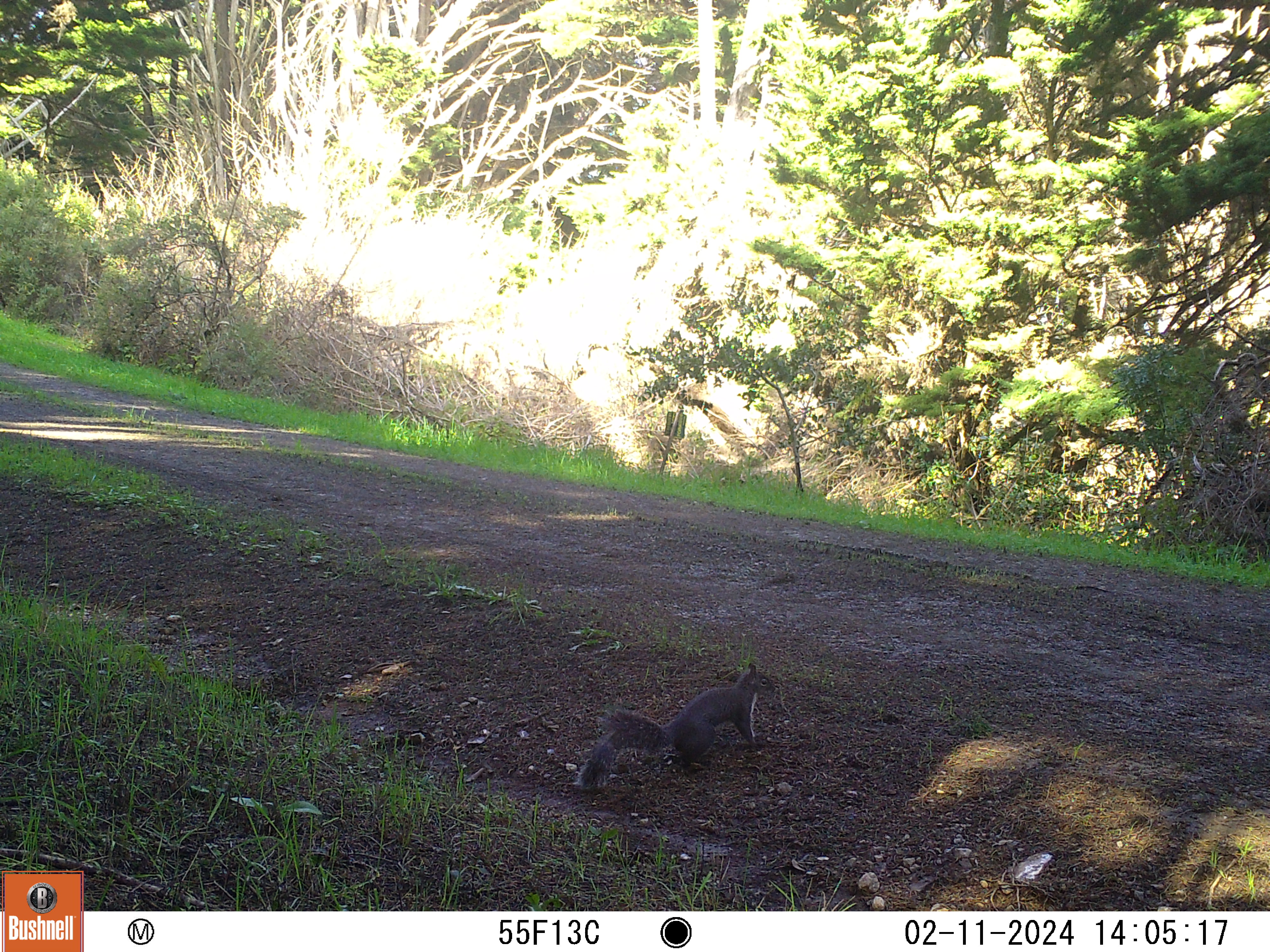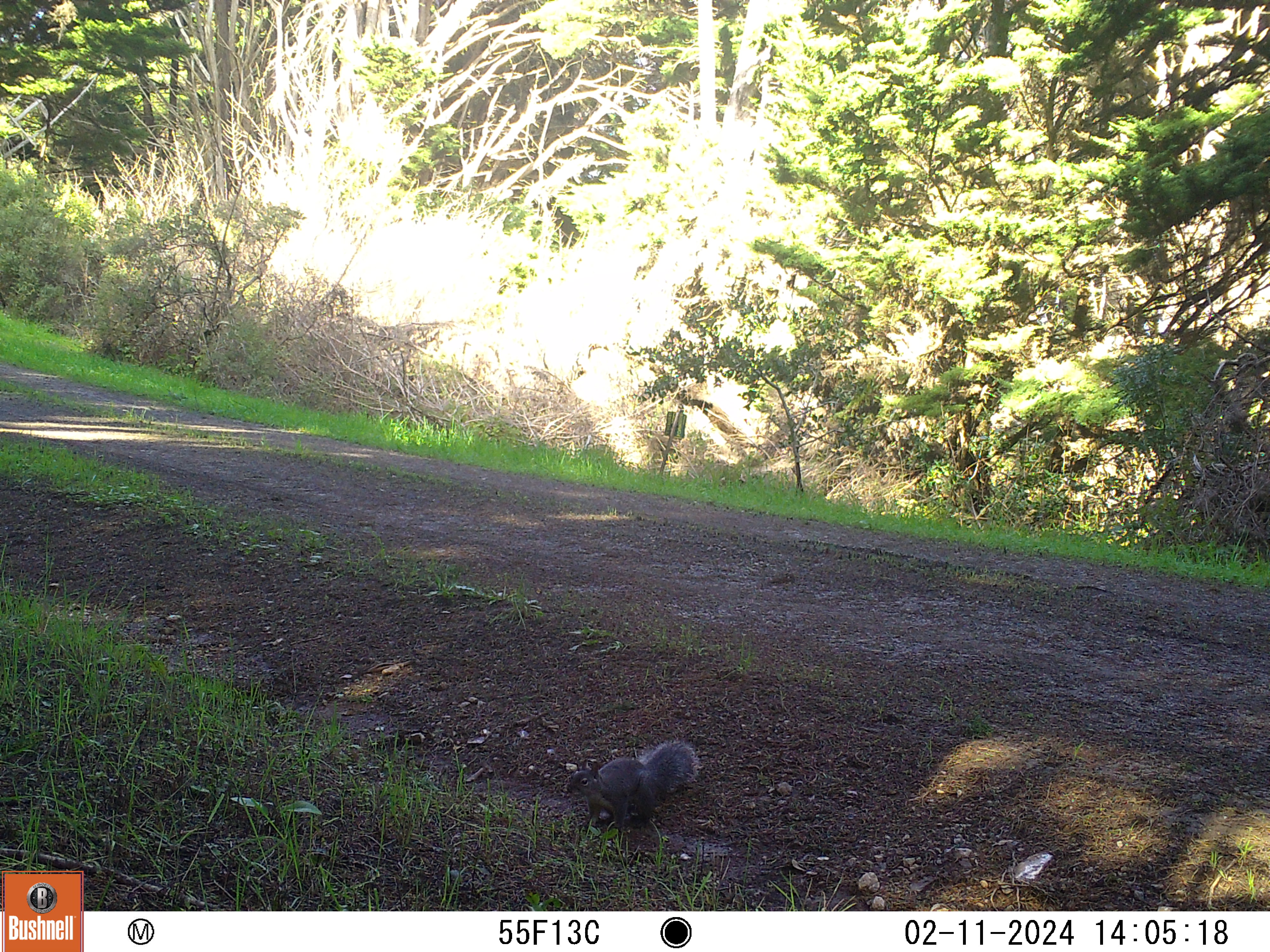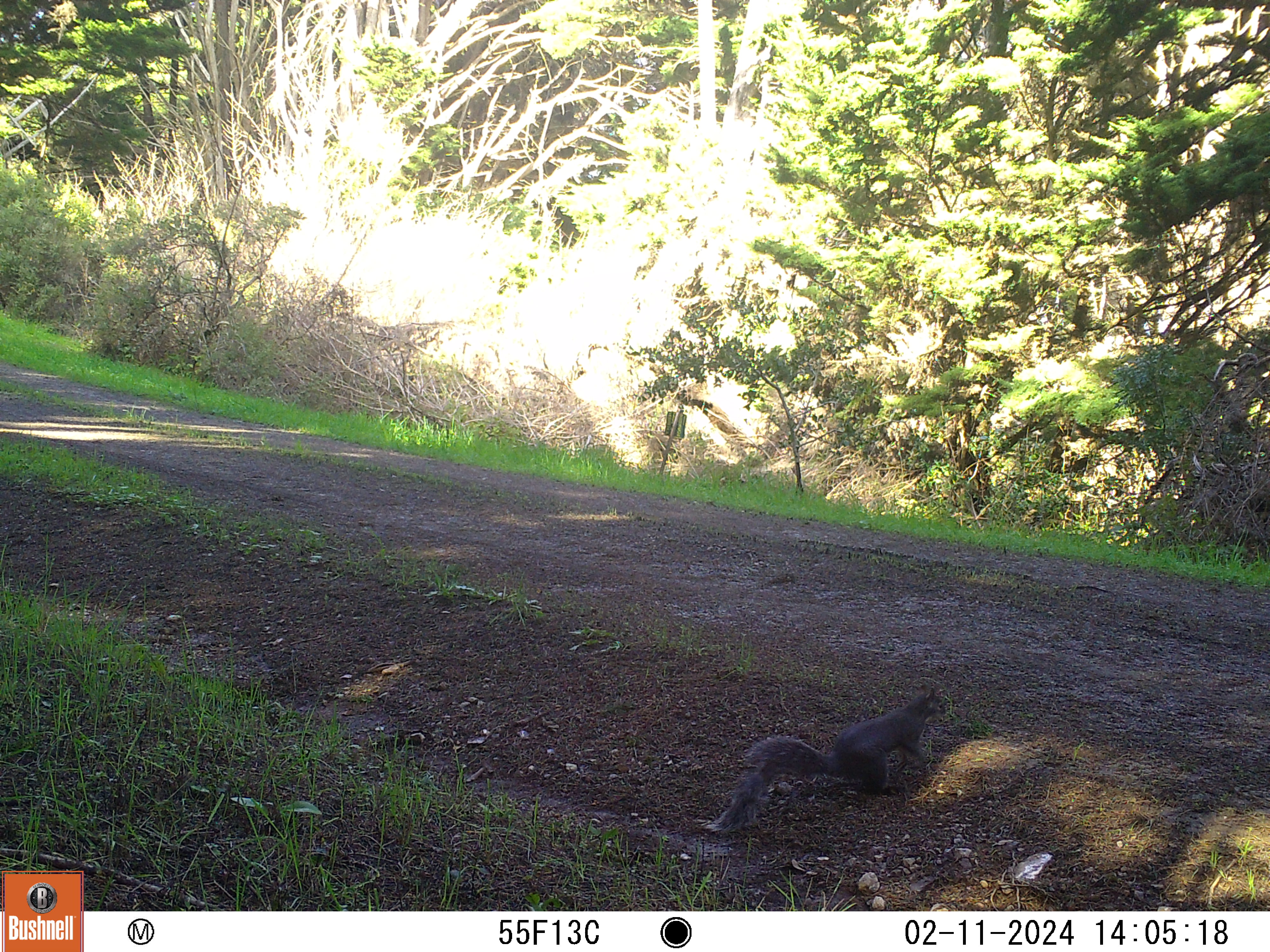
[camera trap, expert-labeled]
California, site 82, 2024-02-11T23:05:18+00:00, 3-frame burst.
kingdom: Animalia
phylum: Chordata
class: Mammalia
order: Rodentia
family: Sciuridae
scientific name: Sciuridae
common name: squirrel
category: unknown squirrel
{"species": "unknown squirrel (squirrel) (Sciuridae)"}